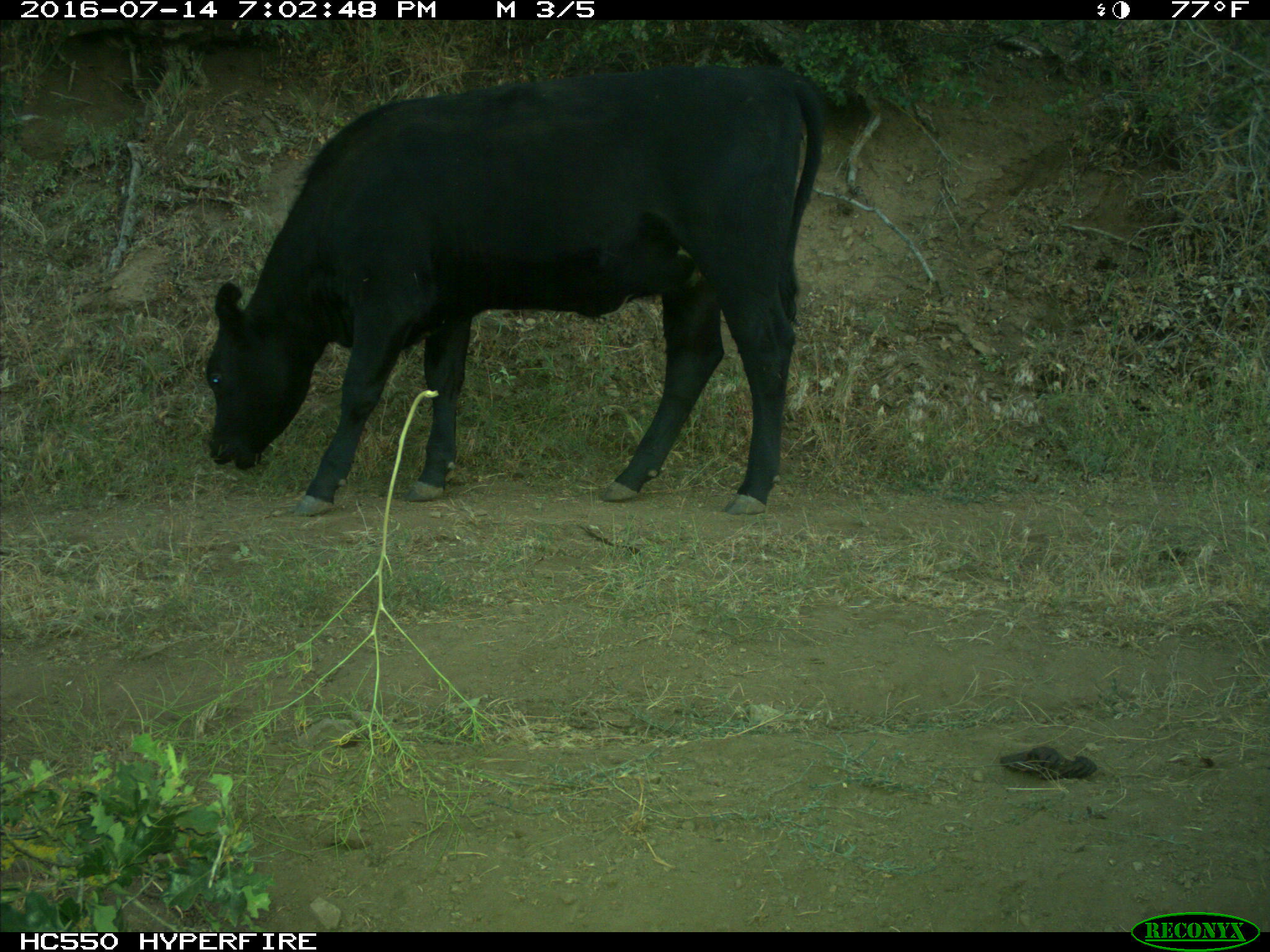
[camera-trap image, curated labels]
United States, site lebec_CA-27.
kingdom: Animalia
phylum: Chordata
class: Mammalia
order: Artiodactyla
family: Bovidae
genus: Bos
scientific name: Bos taurus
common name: domestic cow